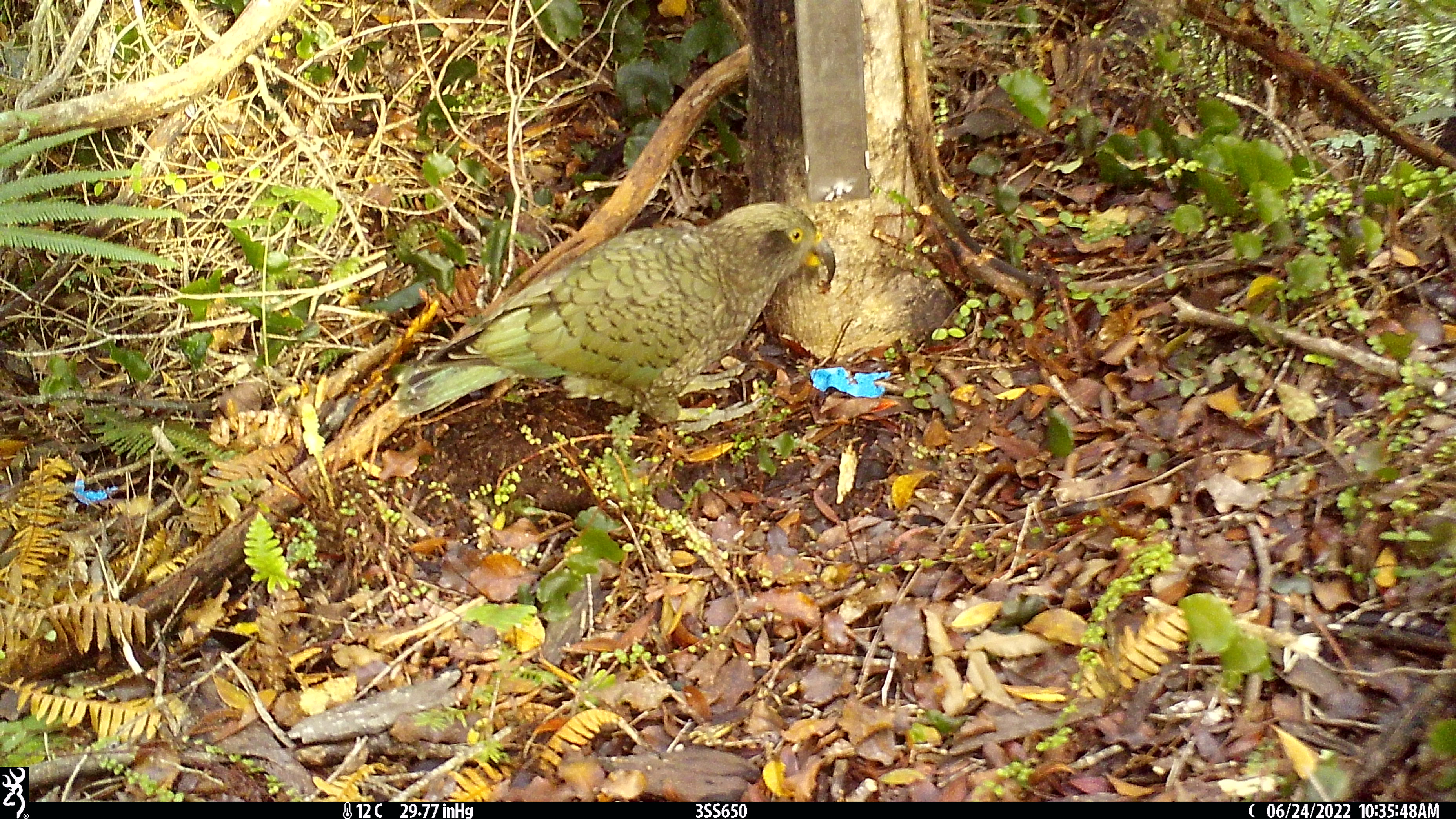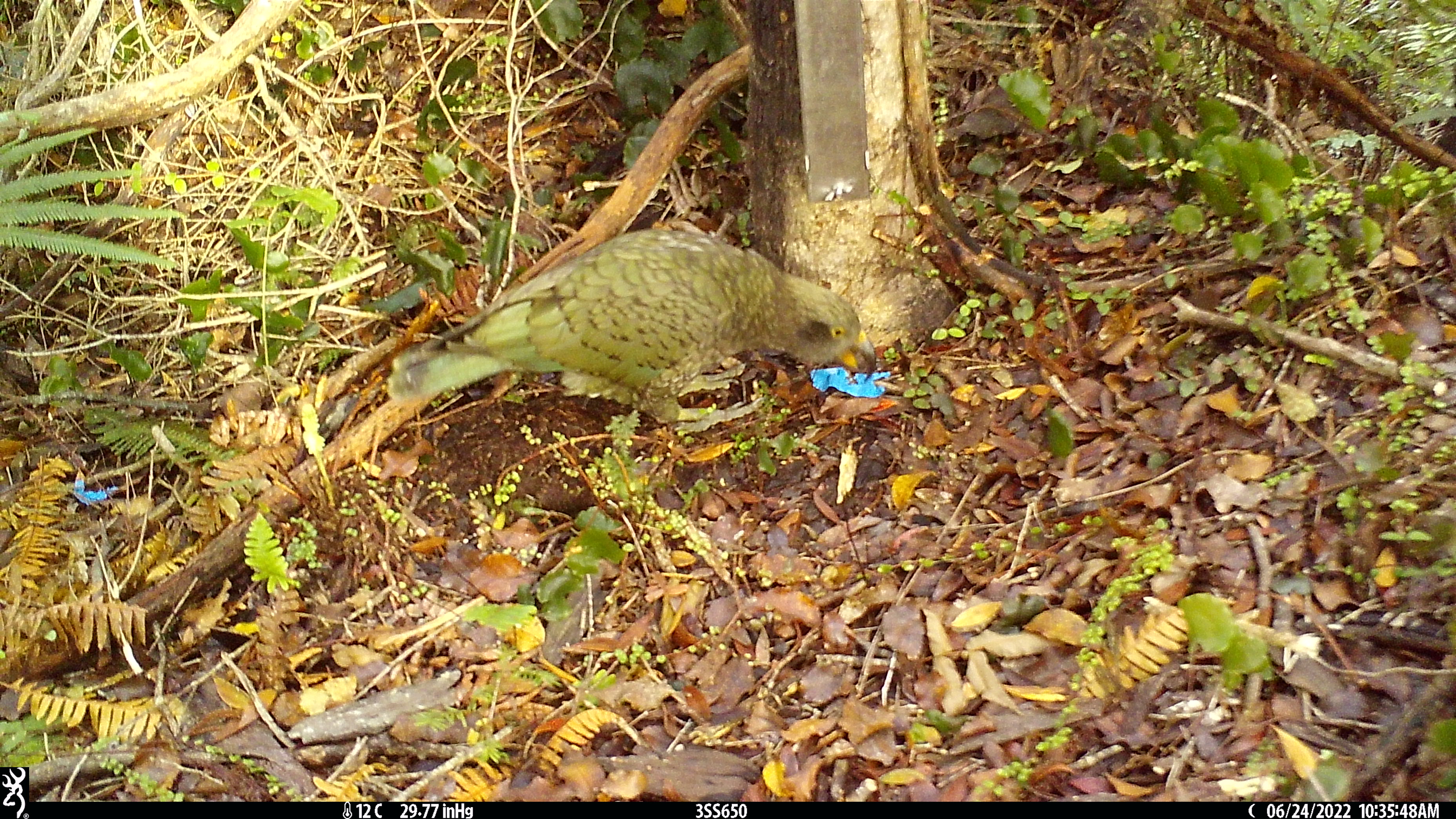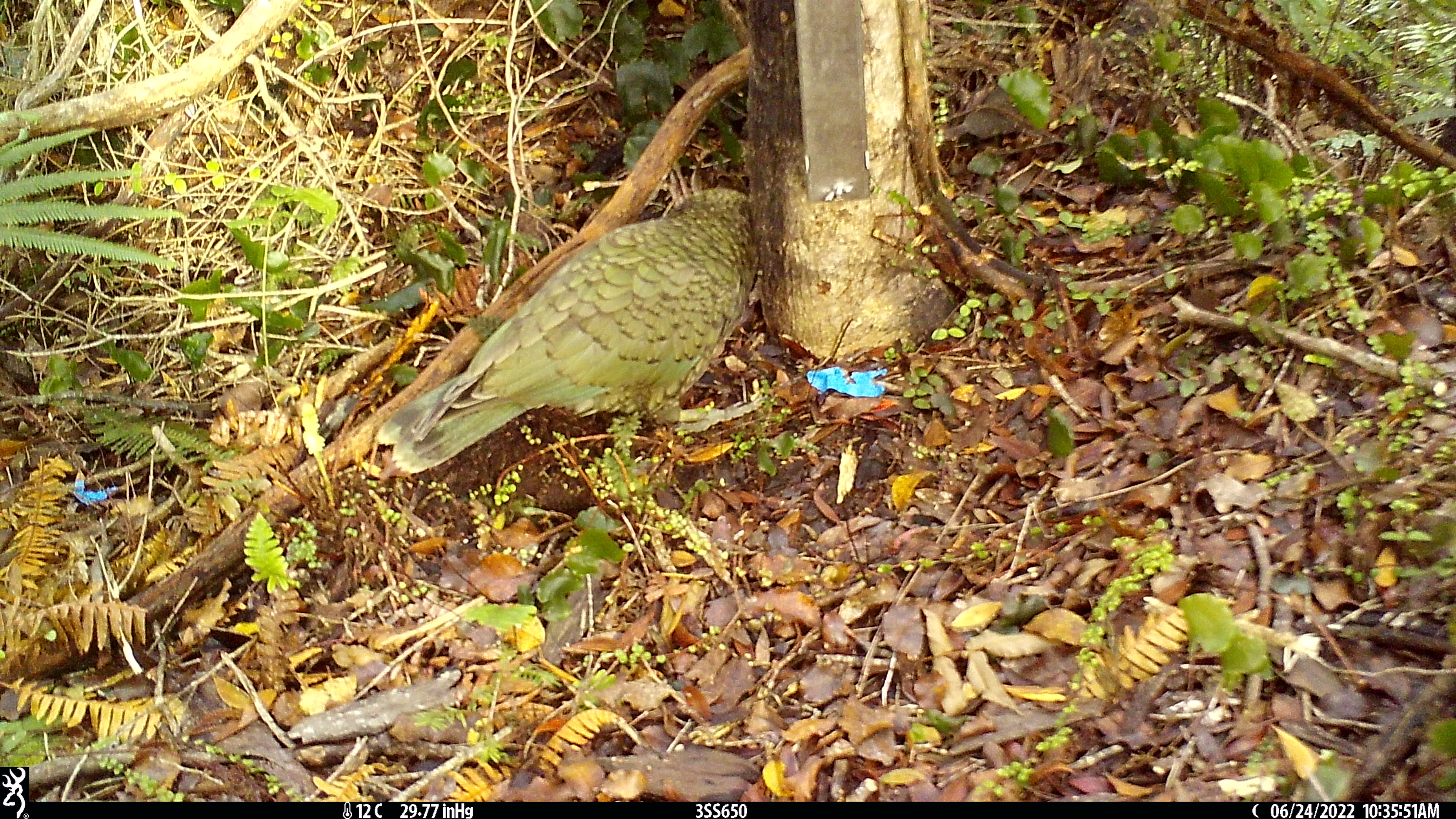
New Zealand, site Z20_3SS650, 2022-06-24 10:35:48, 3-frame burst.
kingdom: Animalia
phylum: Chordata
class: Aves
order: Psittaciformes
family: Strigopidae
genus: Nestor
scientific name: Nestor notabilis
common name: kea